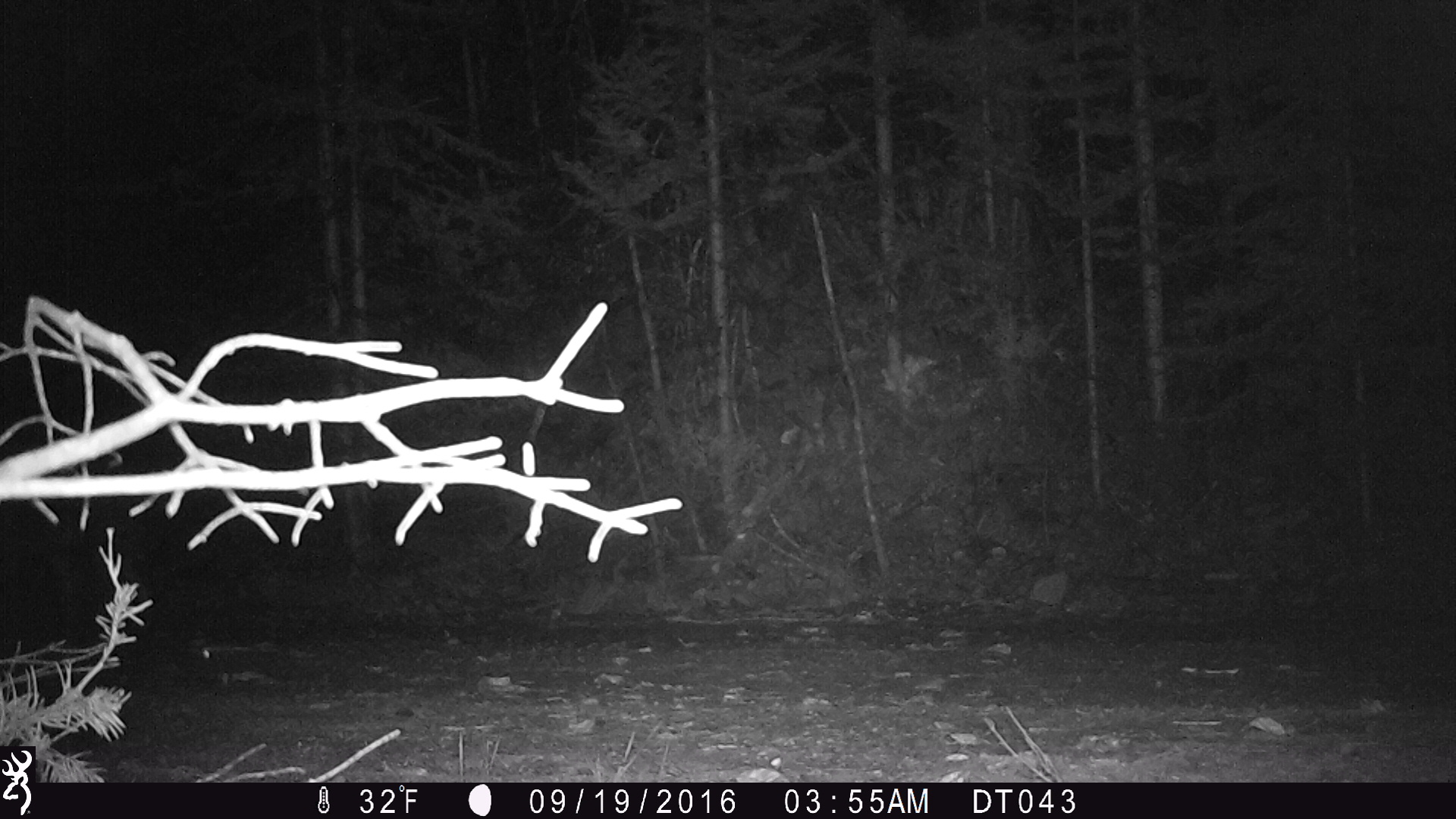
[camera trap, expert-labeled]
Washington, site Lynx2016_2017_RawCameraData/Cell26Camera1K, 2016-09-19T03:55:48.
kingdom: Animalia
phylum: Chordata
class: Mammalia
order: Carnivora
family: Canidae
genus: Canis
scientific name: Canis latrans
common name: coyote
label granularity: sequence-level